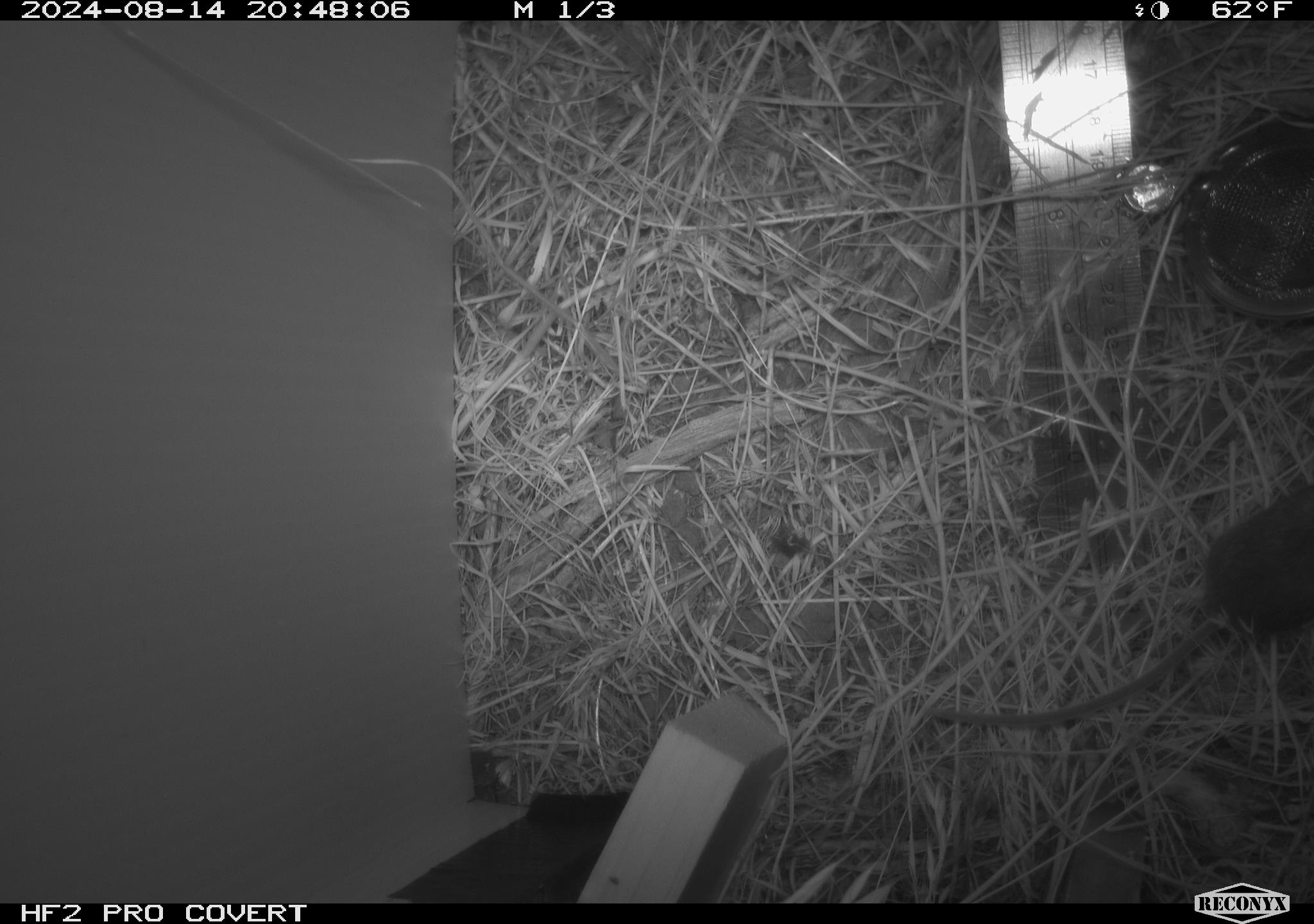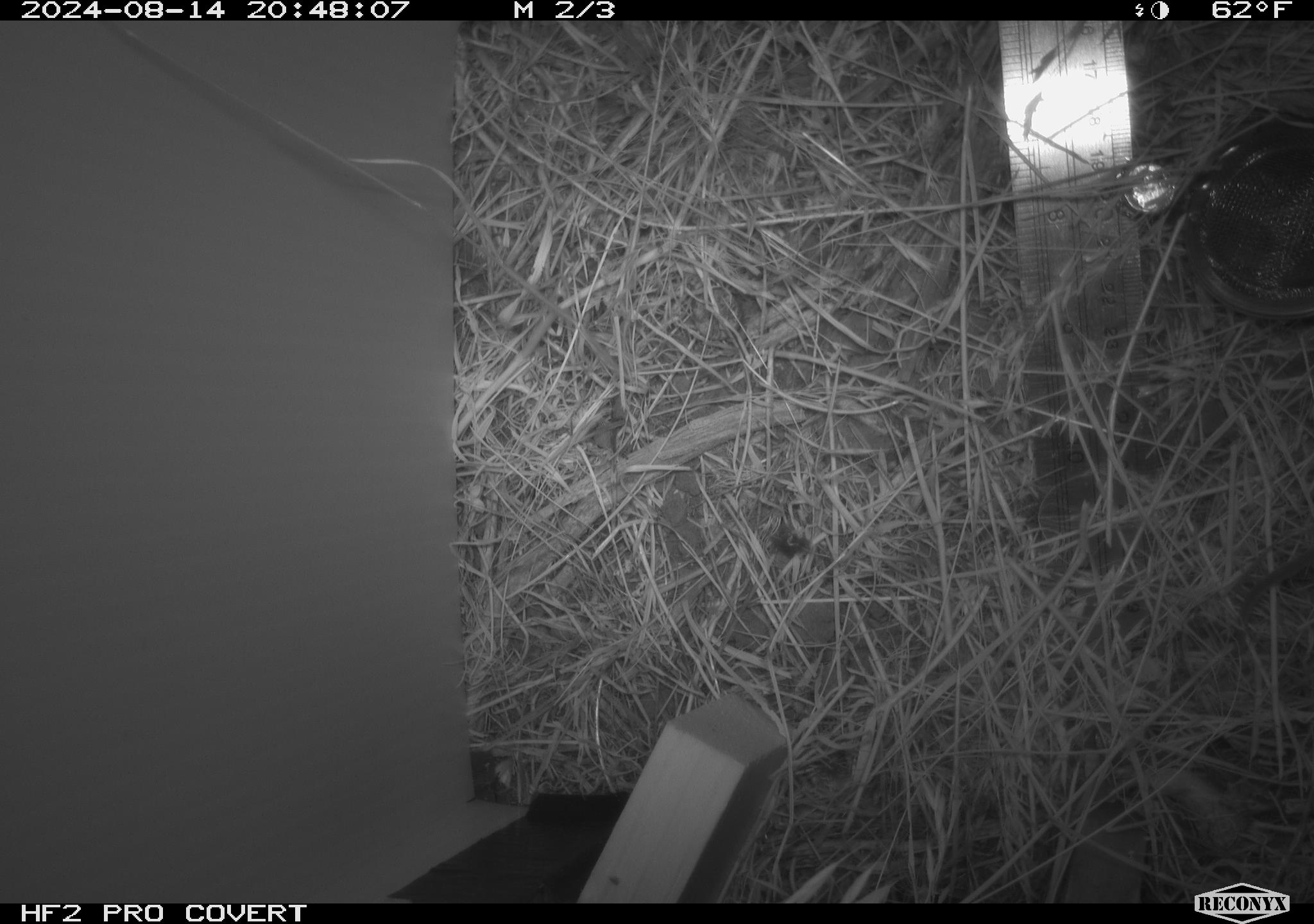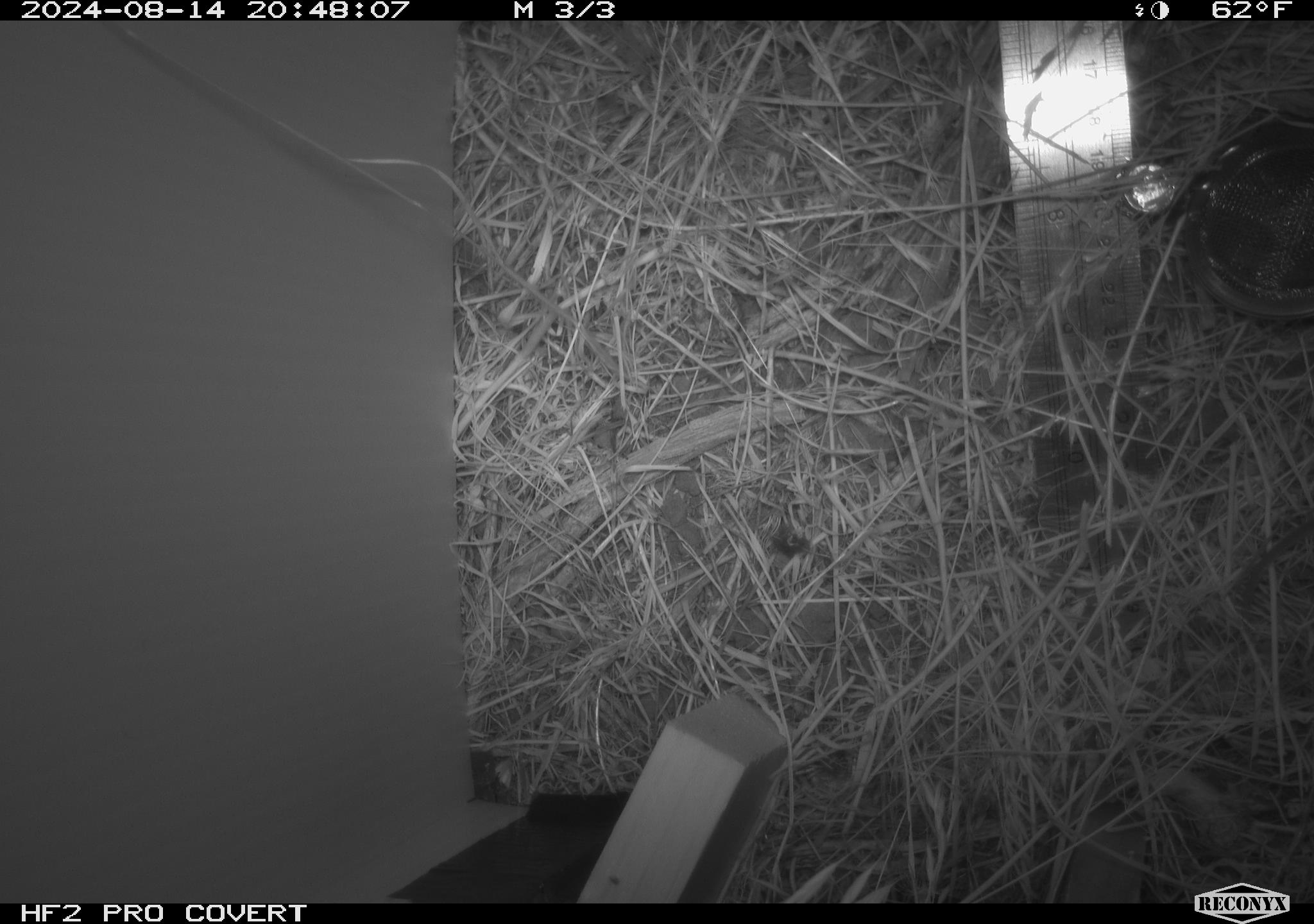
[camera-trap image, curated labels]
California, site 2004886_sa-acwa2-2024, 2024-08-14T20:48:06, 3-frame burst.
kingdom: Animalia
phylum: Chordata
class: Mammalia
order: Rodentia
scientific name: Rodentia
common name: mouse species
Mouse species (Rodentia).